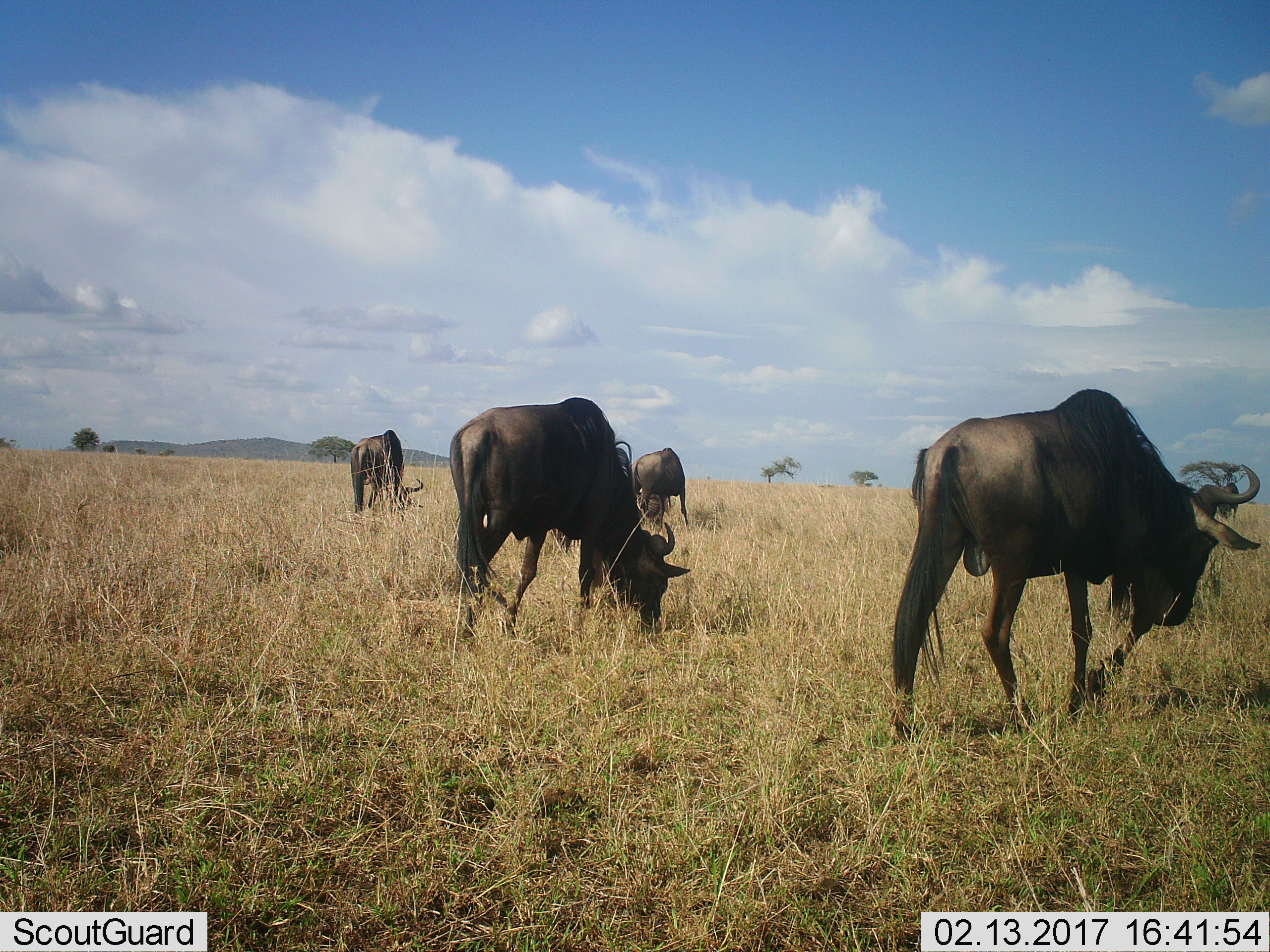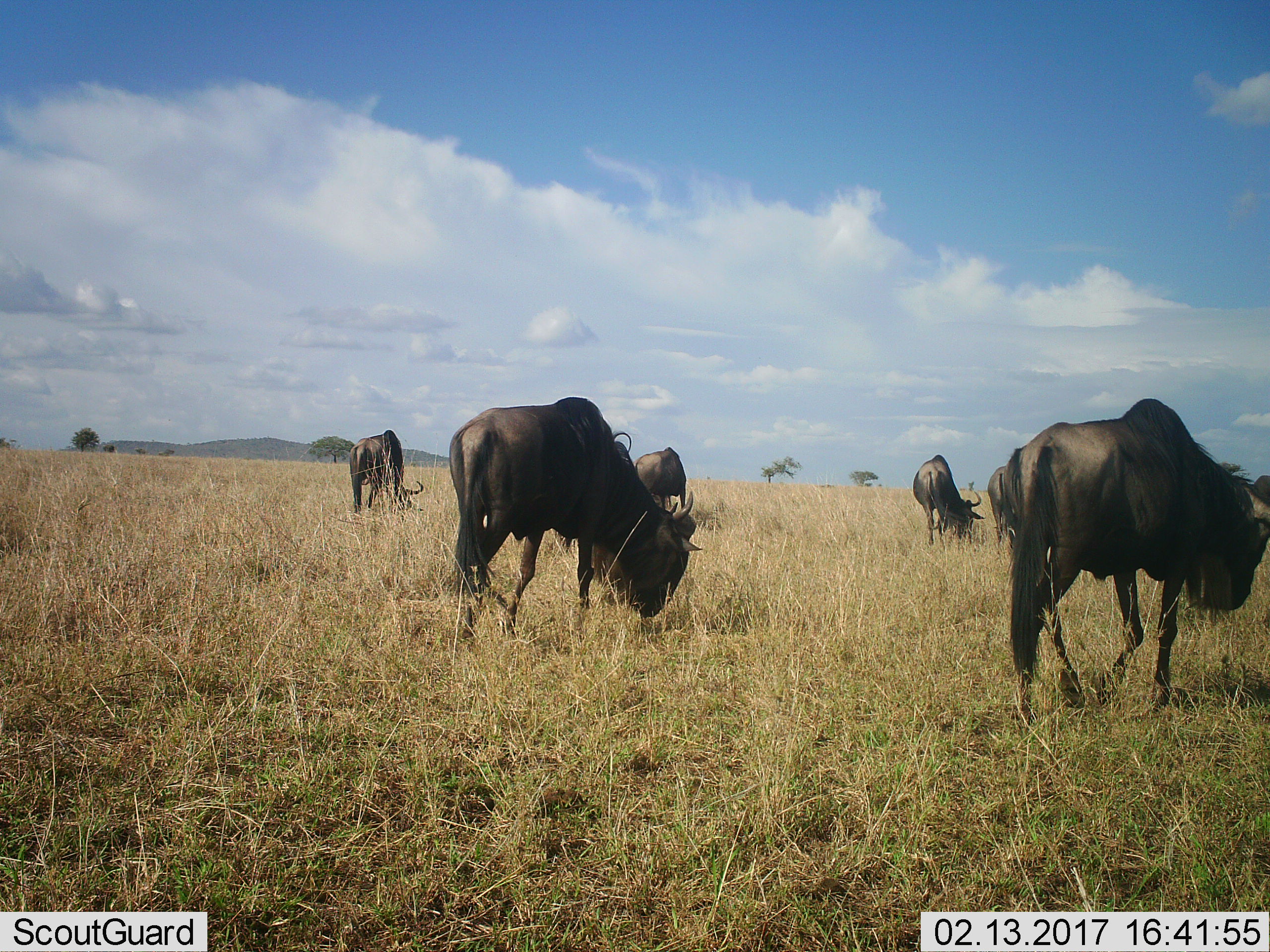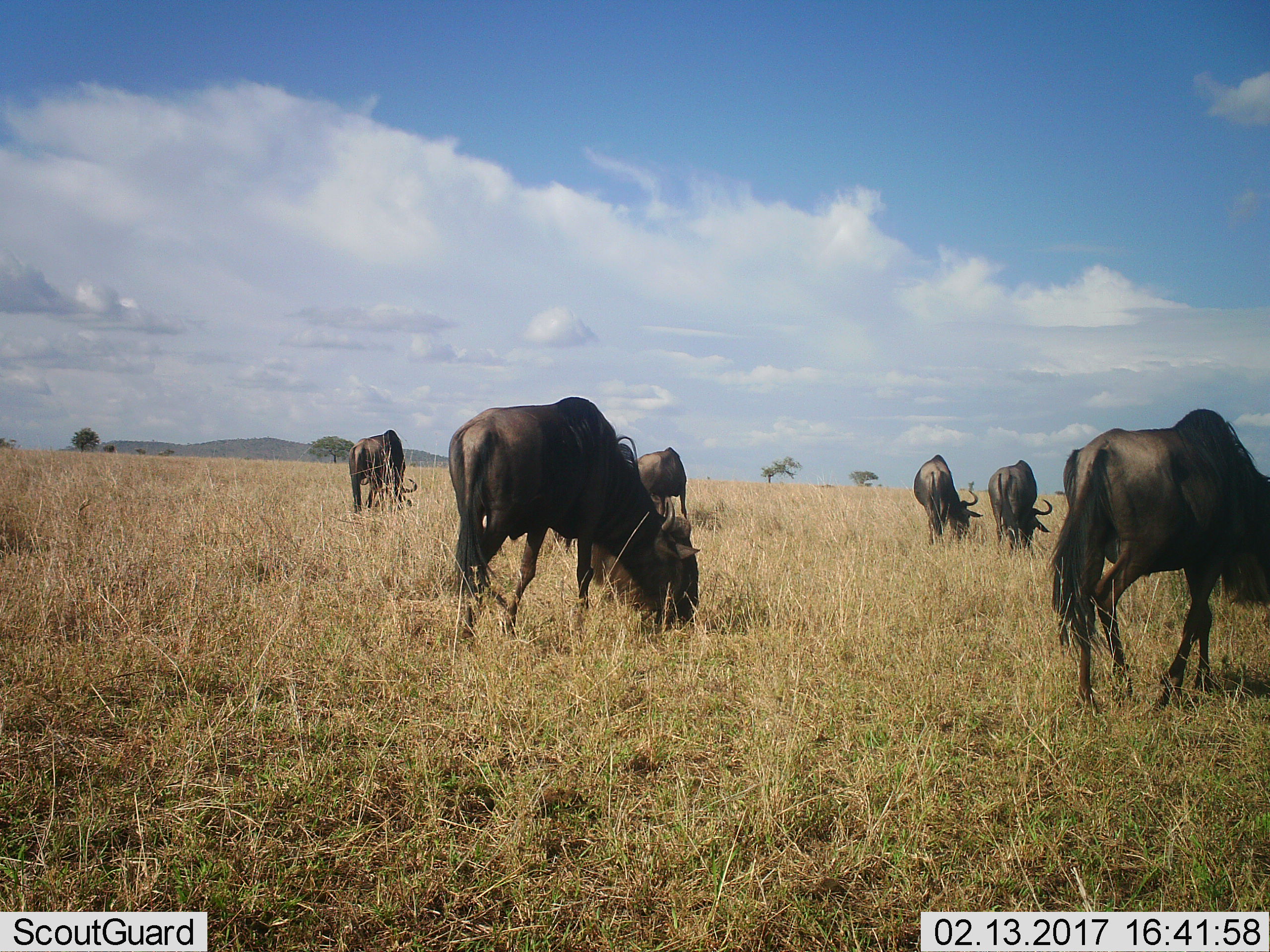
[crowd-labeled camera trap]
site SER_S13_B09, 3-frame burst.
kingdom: Animalia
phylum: Chordata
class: Mammalia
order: Artiodactyla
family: Bovidae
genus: Connochaetes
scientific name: Connochaetes taurinus taurinus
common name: blue wildebeest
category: wildebeestblue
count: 6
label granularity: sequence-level